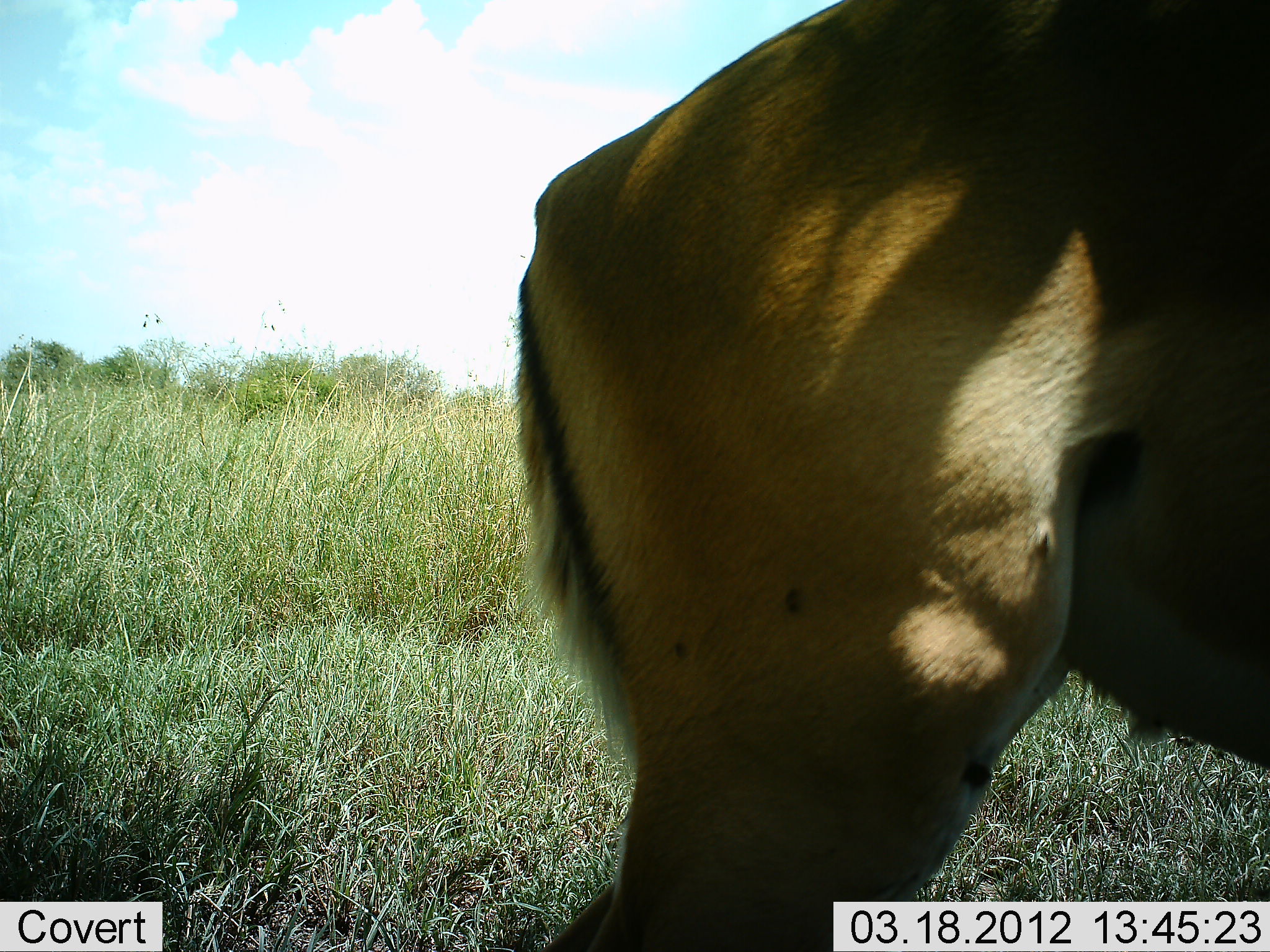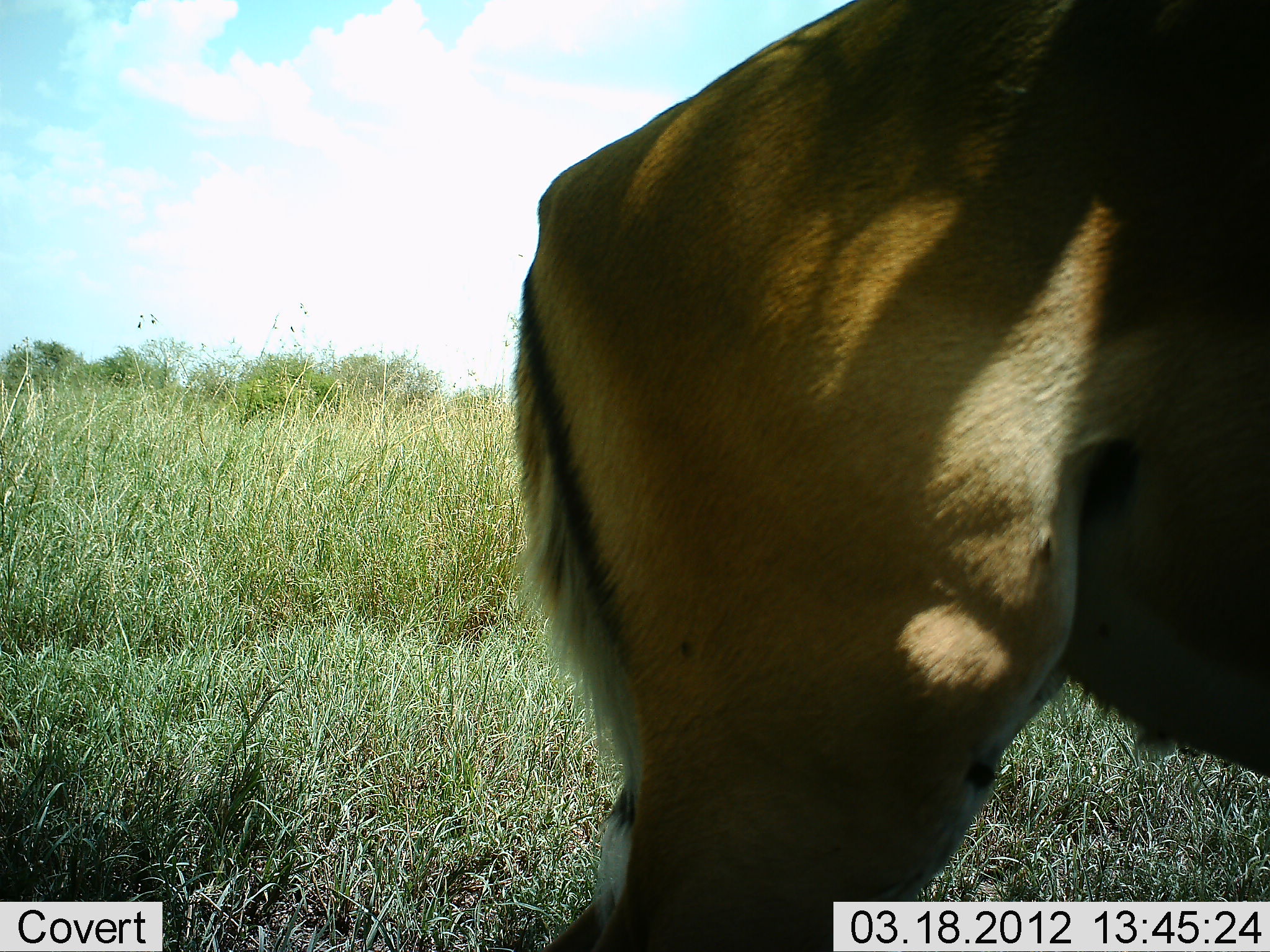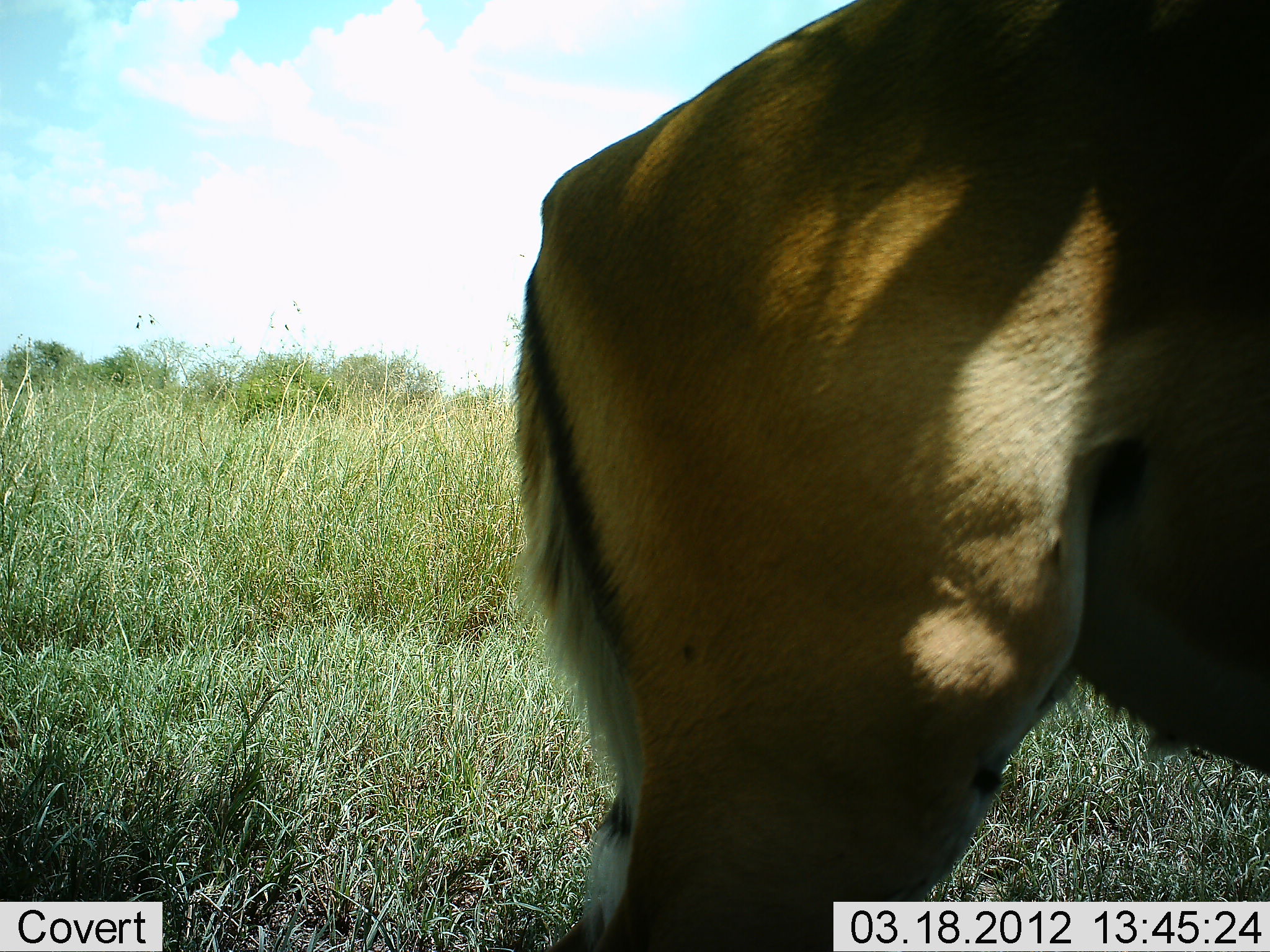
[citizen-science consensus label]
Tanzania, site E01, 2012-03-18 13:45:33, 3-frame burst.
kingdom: Animalia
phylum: Chordata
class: Mammalia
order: Artiodactyla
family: Bovidae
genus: Aepyceros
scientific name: Aepyceros melampus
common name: impala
Impala (Aepyceros melampus), count 1. Behavior (volunteer vote fractions): standing 92%, resting 8%, moving 0%, interacting 0%. Young present (vote fraction): 0%. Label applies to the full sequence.